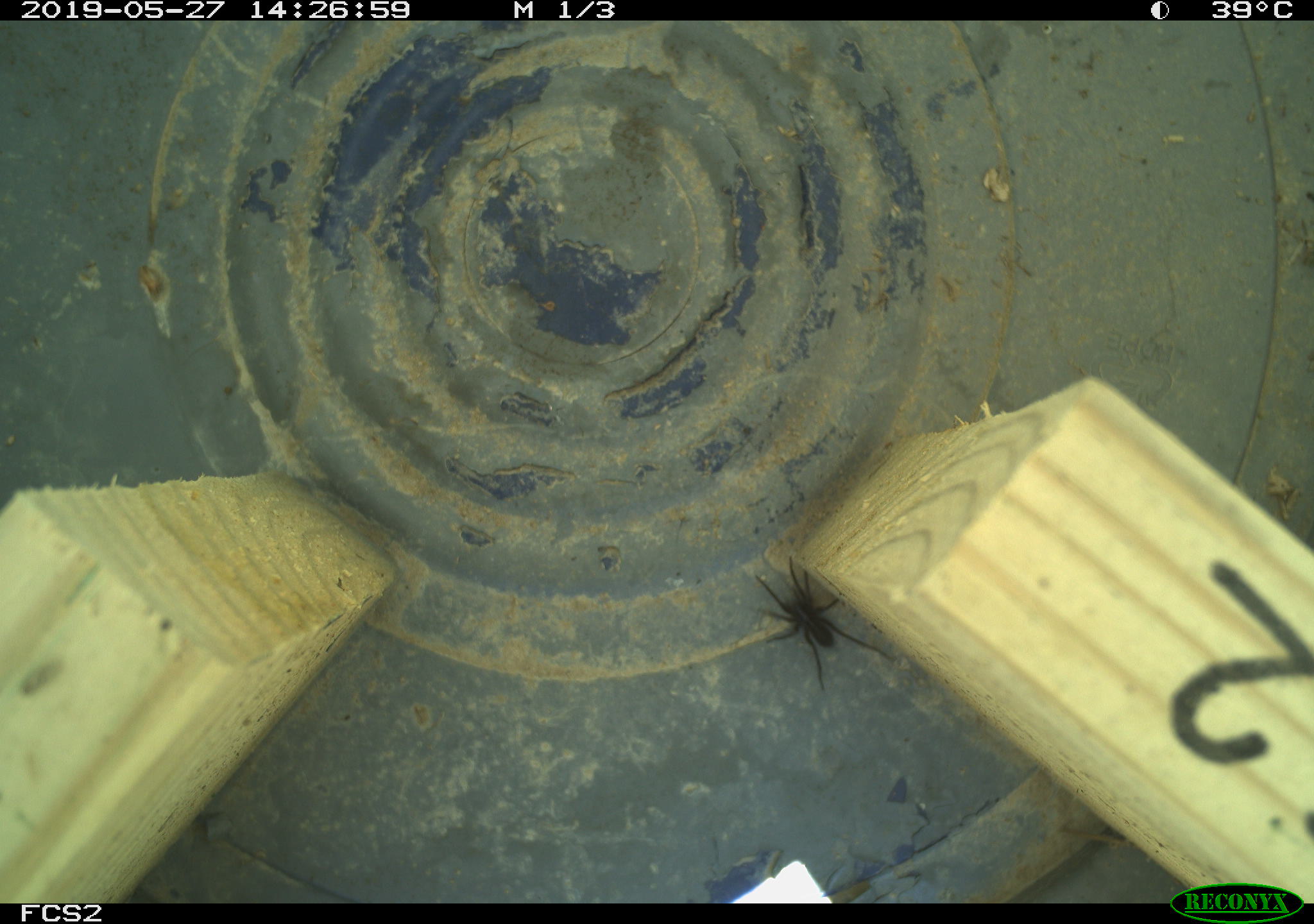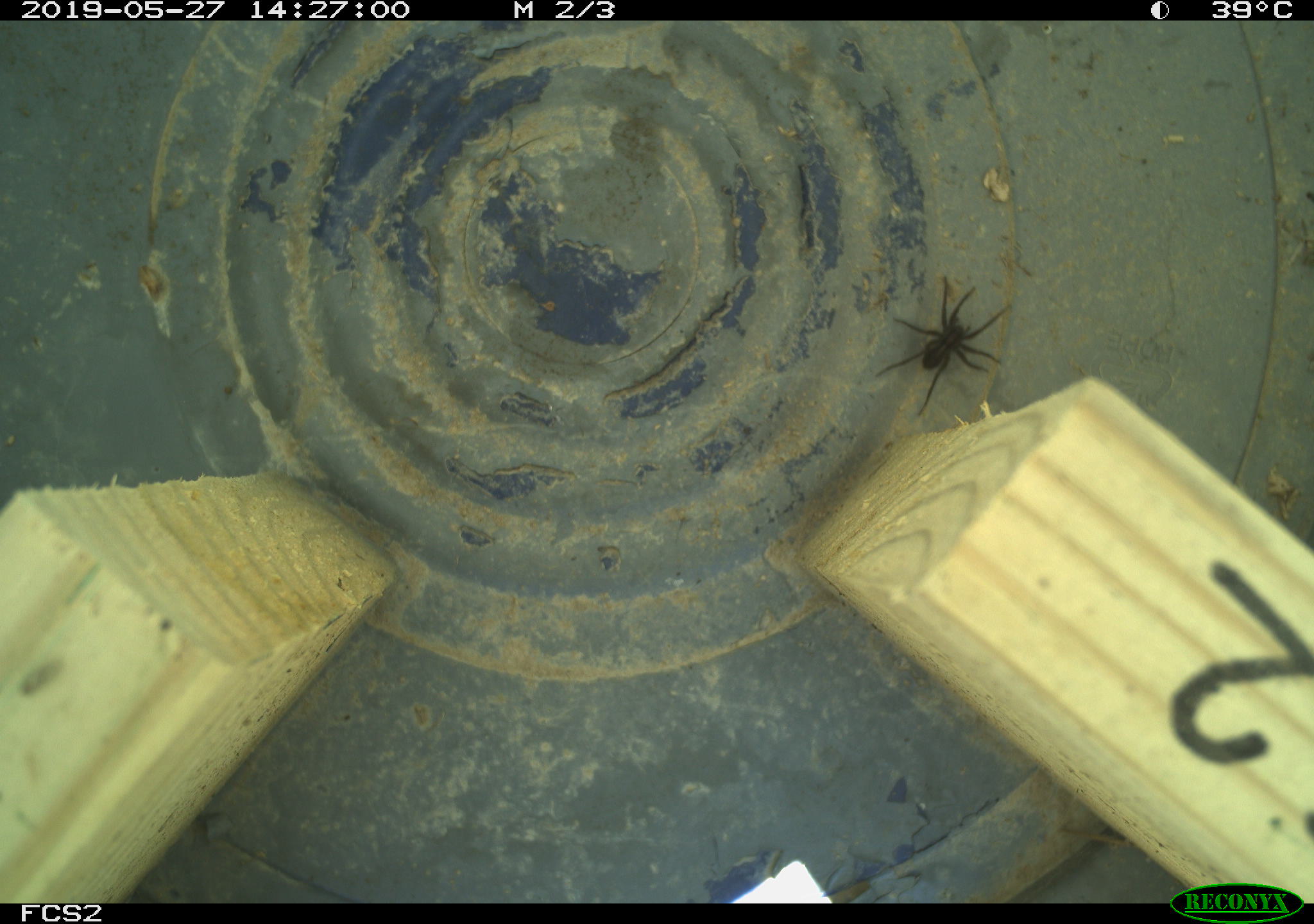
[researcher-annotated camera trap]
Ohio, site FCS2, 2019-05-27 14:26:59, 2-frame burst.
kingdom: Animalia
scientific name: Animalia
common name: animal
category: invertebrate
Invertebrate (animal) (Animalia).